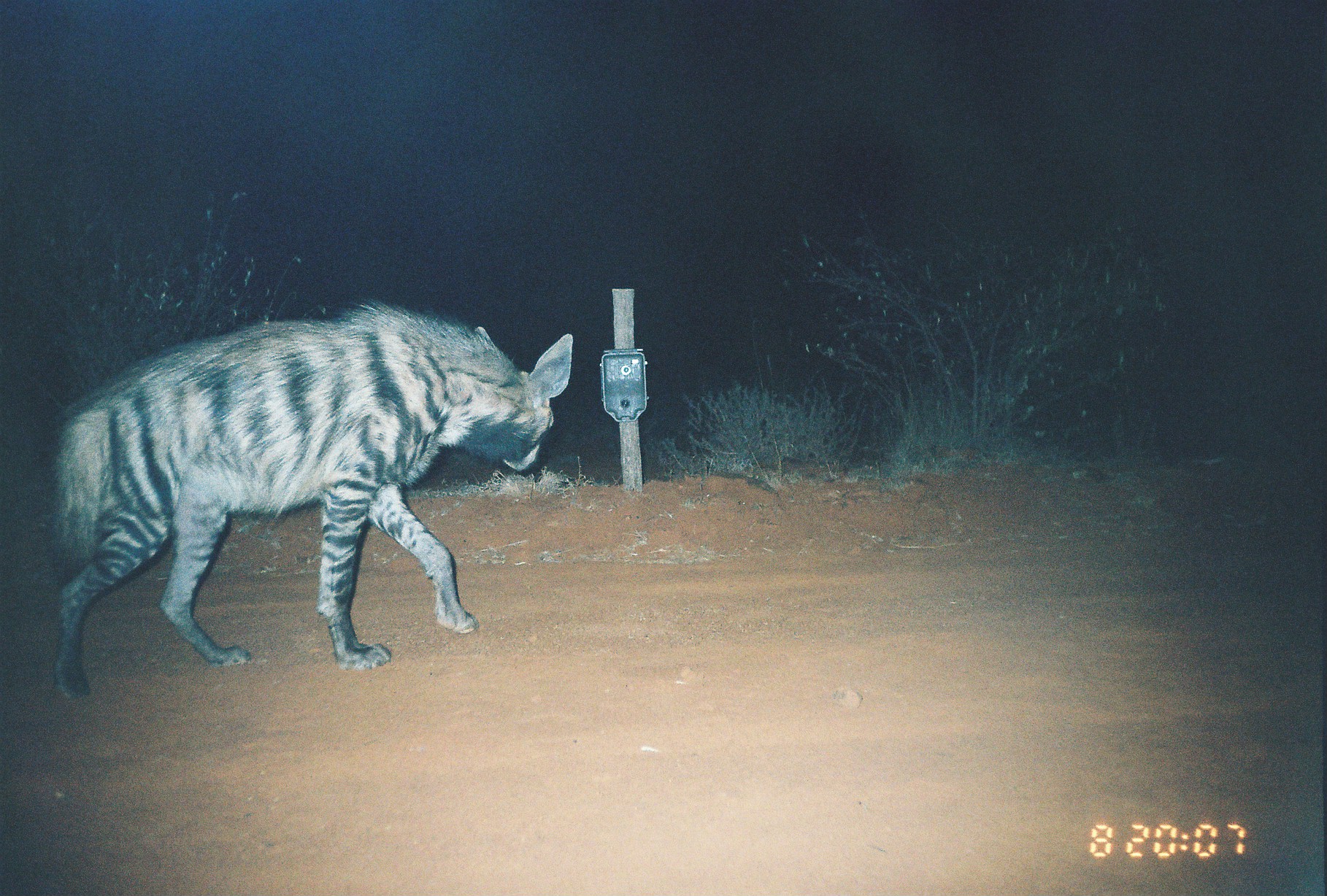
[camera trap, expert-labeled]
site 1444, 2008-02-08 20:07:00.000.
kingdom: Animalia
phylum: Chordata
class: Mammalia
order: Carnivora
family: Hyaenidae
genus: Hyaena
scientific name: Hyaena hyaena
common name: striped hyena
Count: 1.